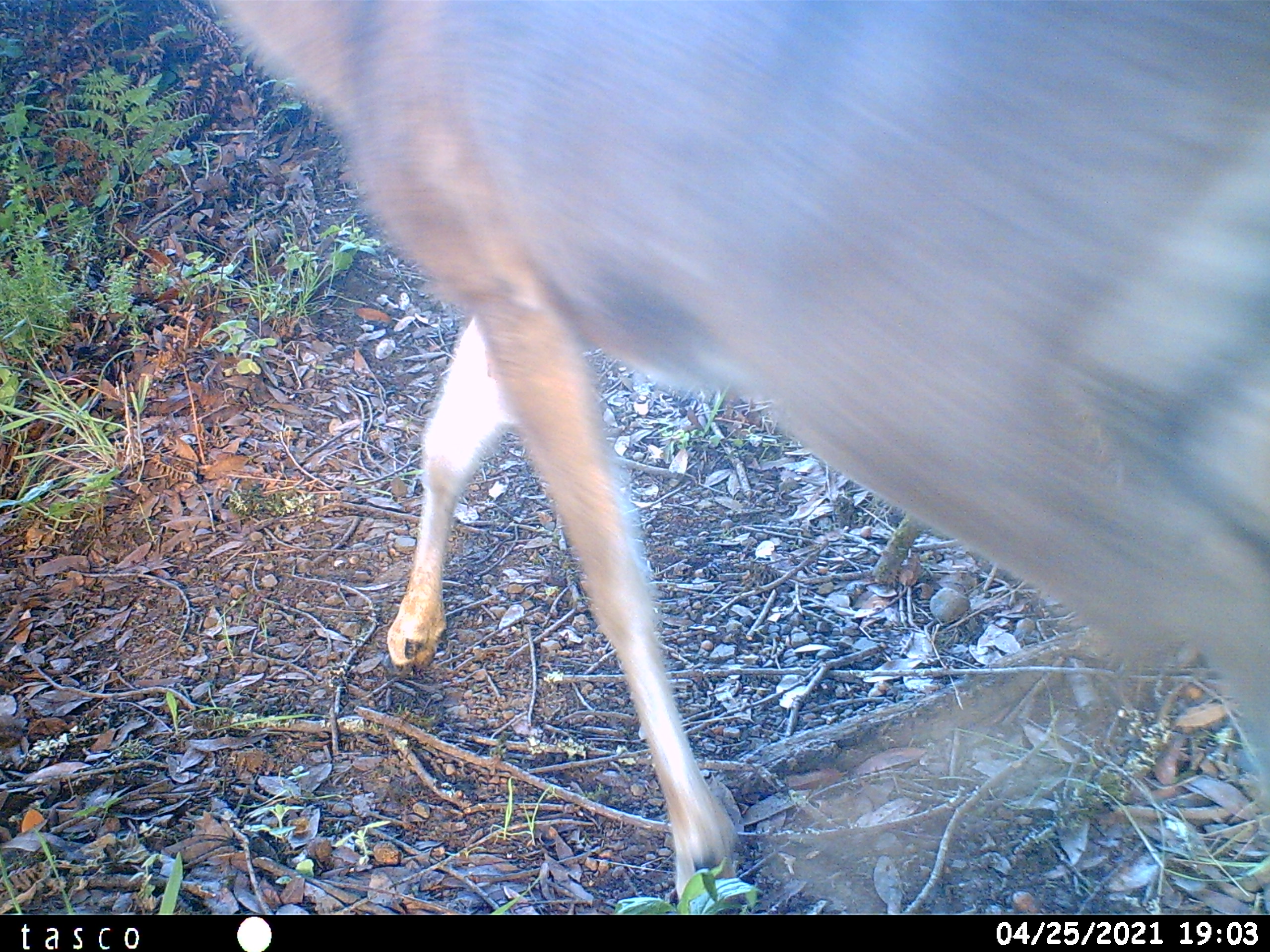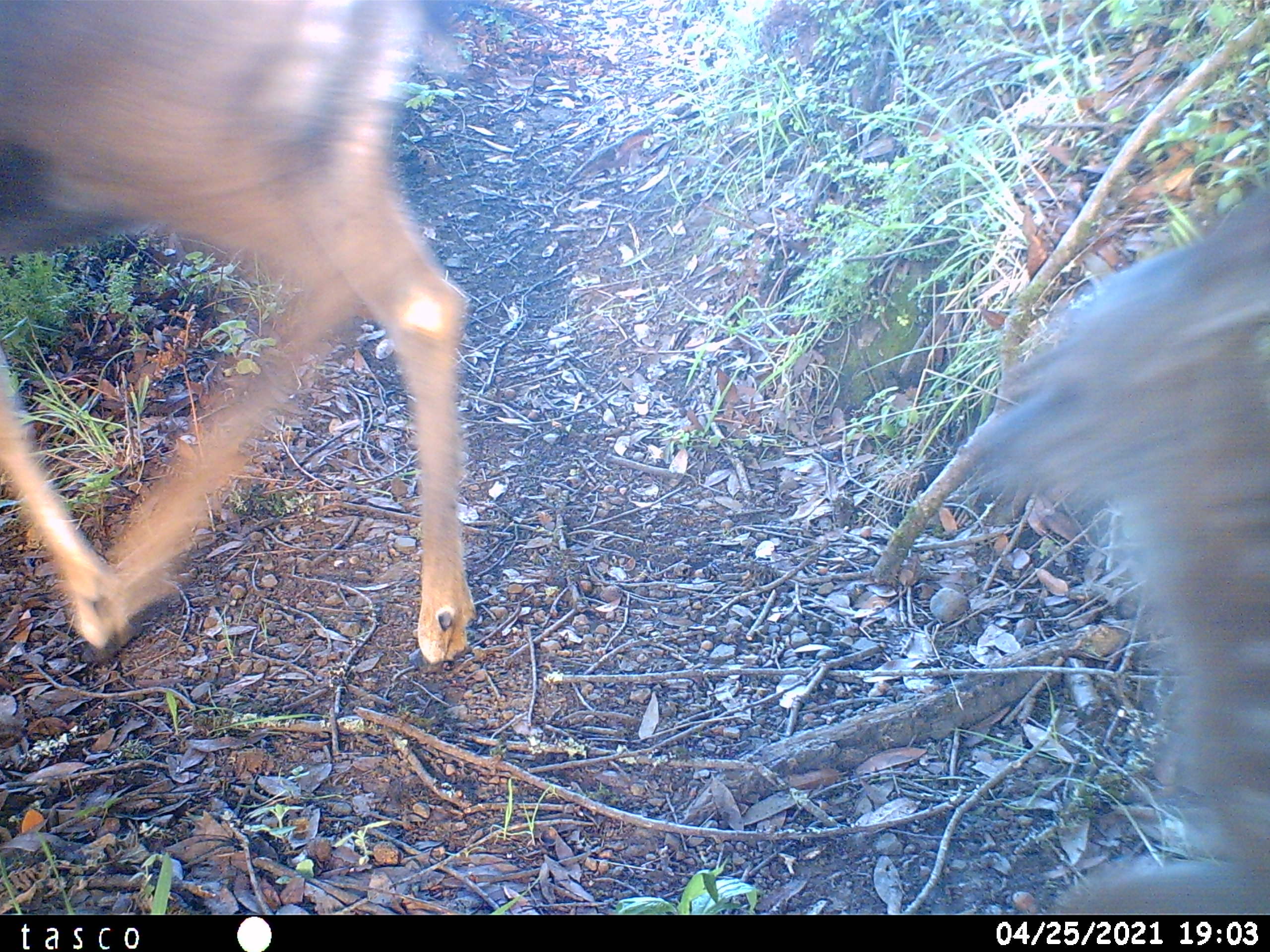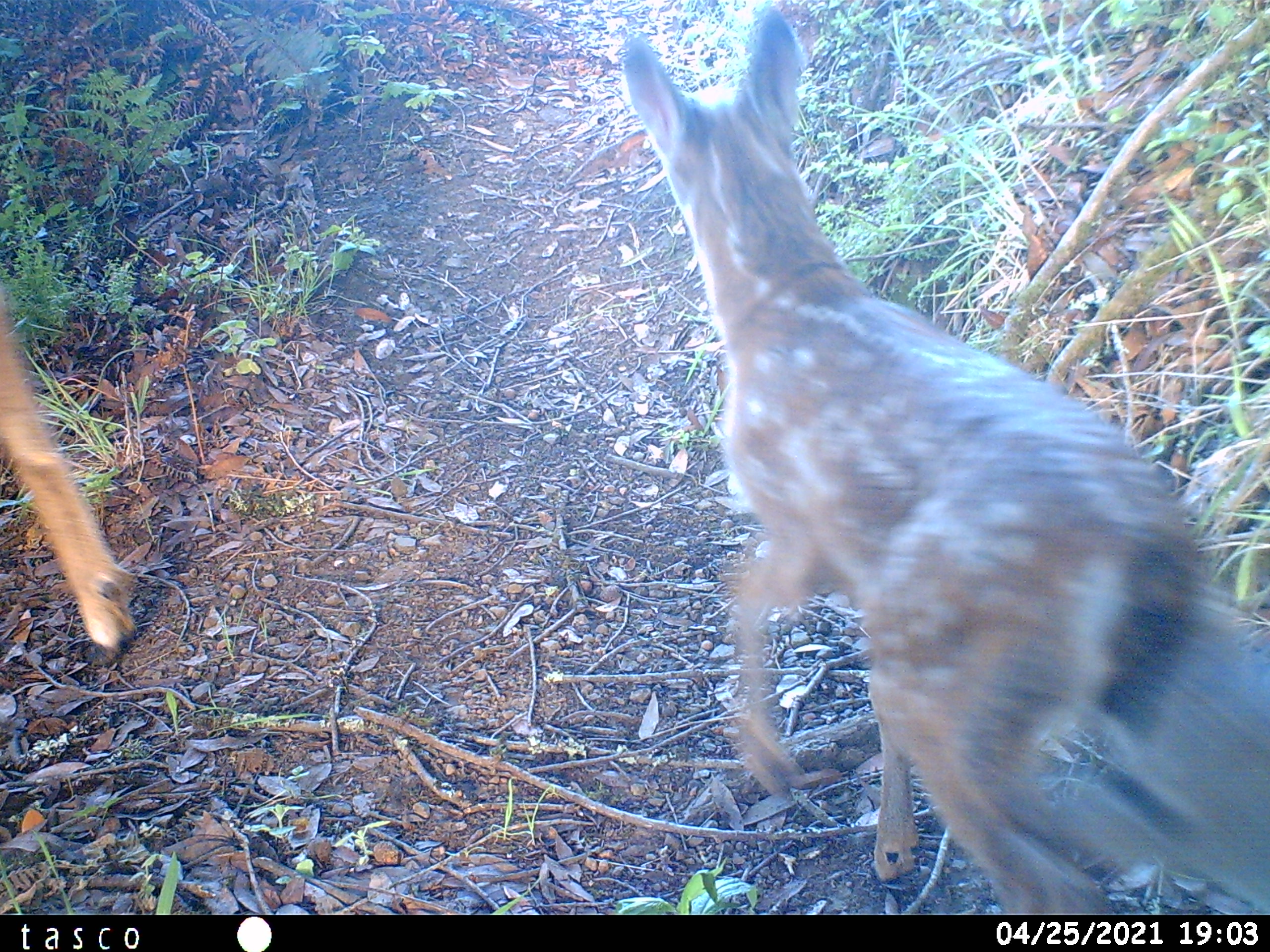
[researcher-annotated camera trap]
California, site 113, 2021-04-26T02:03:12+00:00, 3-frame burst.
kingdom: Animalia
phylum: Chordata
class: Mammalia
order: Artiodactyla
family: Cervidae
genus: Odocoileus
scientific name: Odocoileus hemionus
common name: mule deer